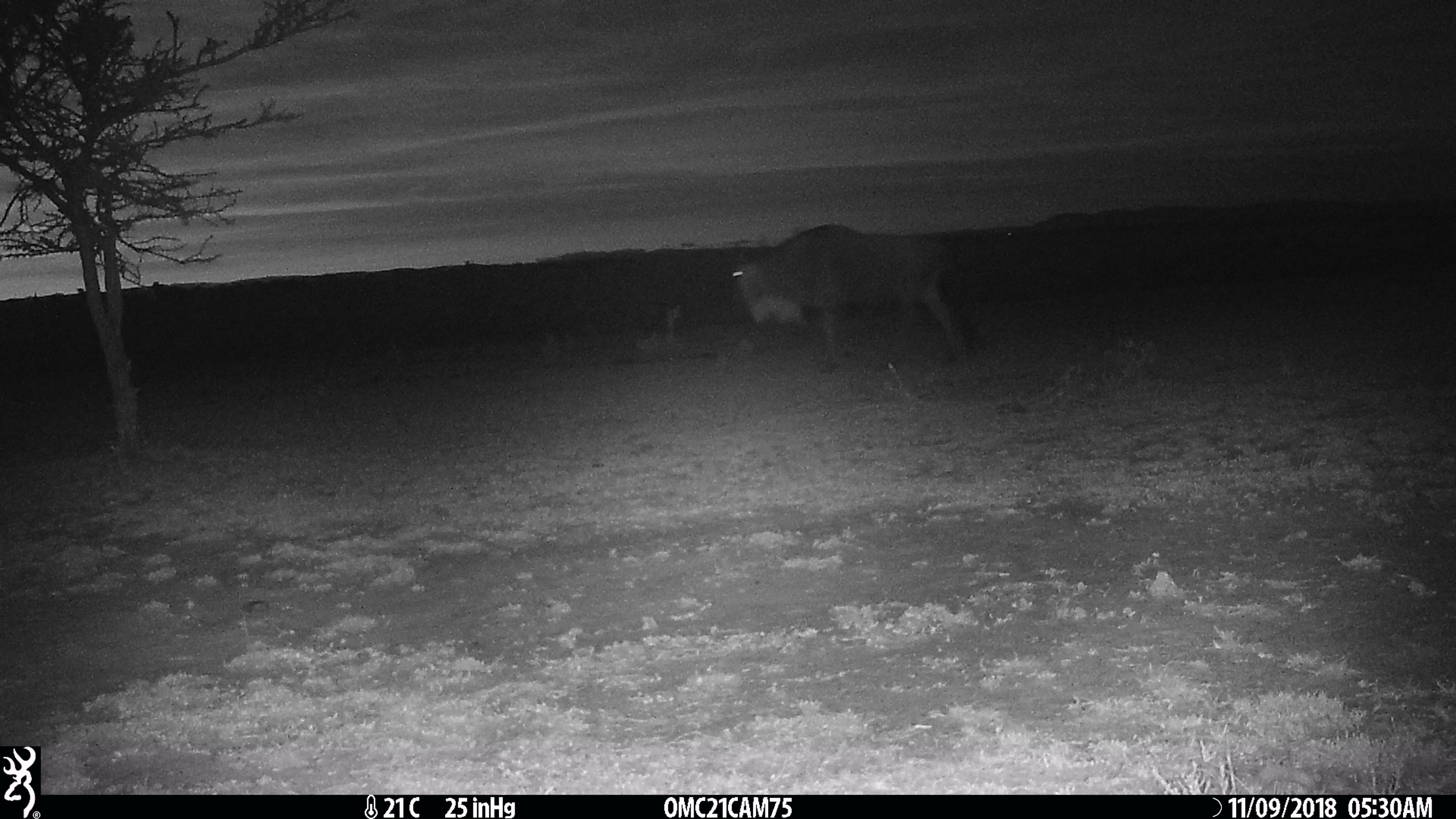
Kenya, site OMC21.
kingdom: Animalia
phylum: Chordata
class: Mammalia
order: Artiodactyla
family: Bovidae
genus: Connochaetes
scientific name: Connochaetes taurinus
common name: blue wildebeest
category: wildebeest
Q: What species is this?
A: Wildebeest (blue wildebeest) (Connochaetes taurinus).